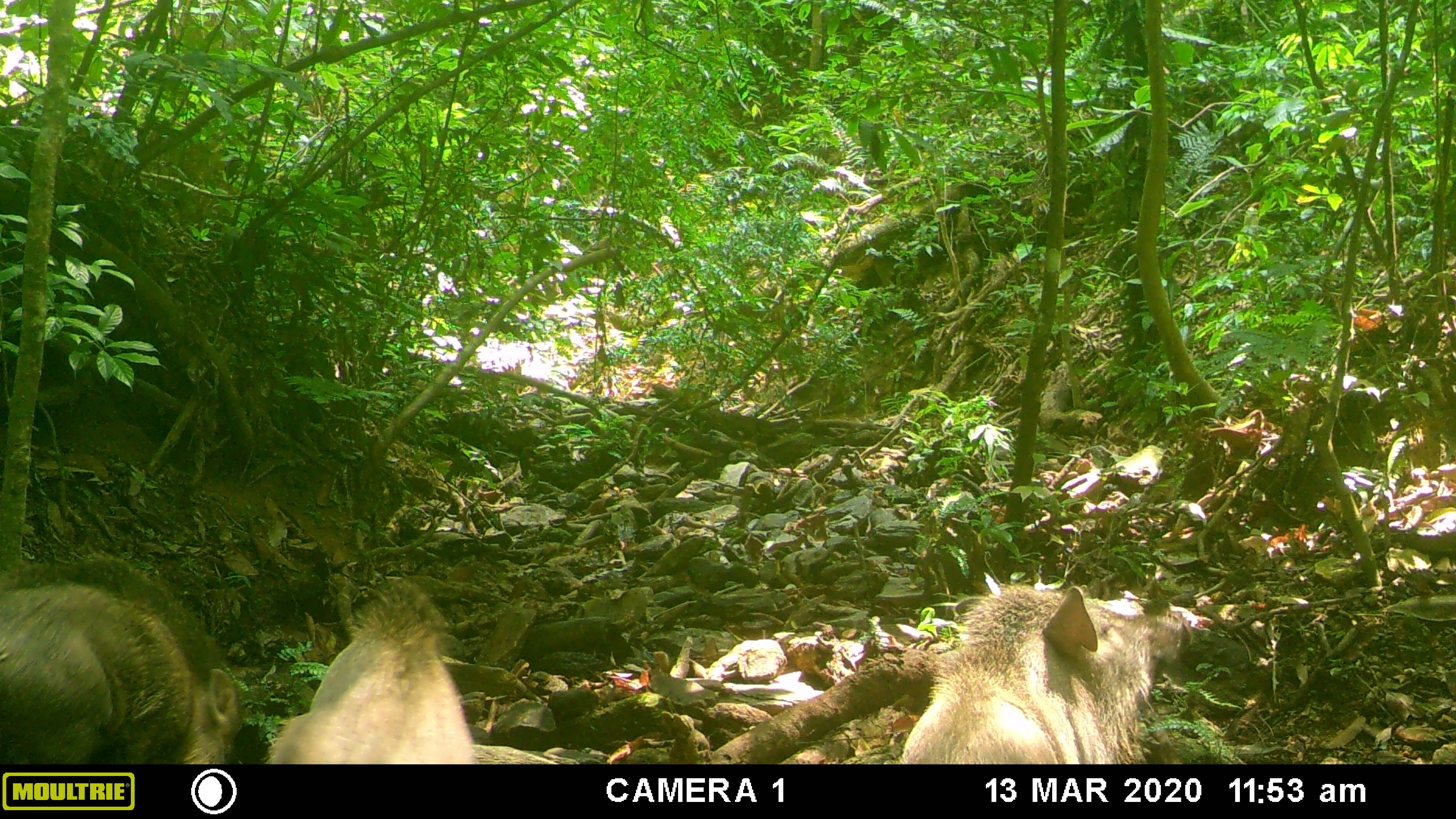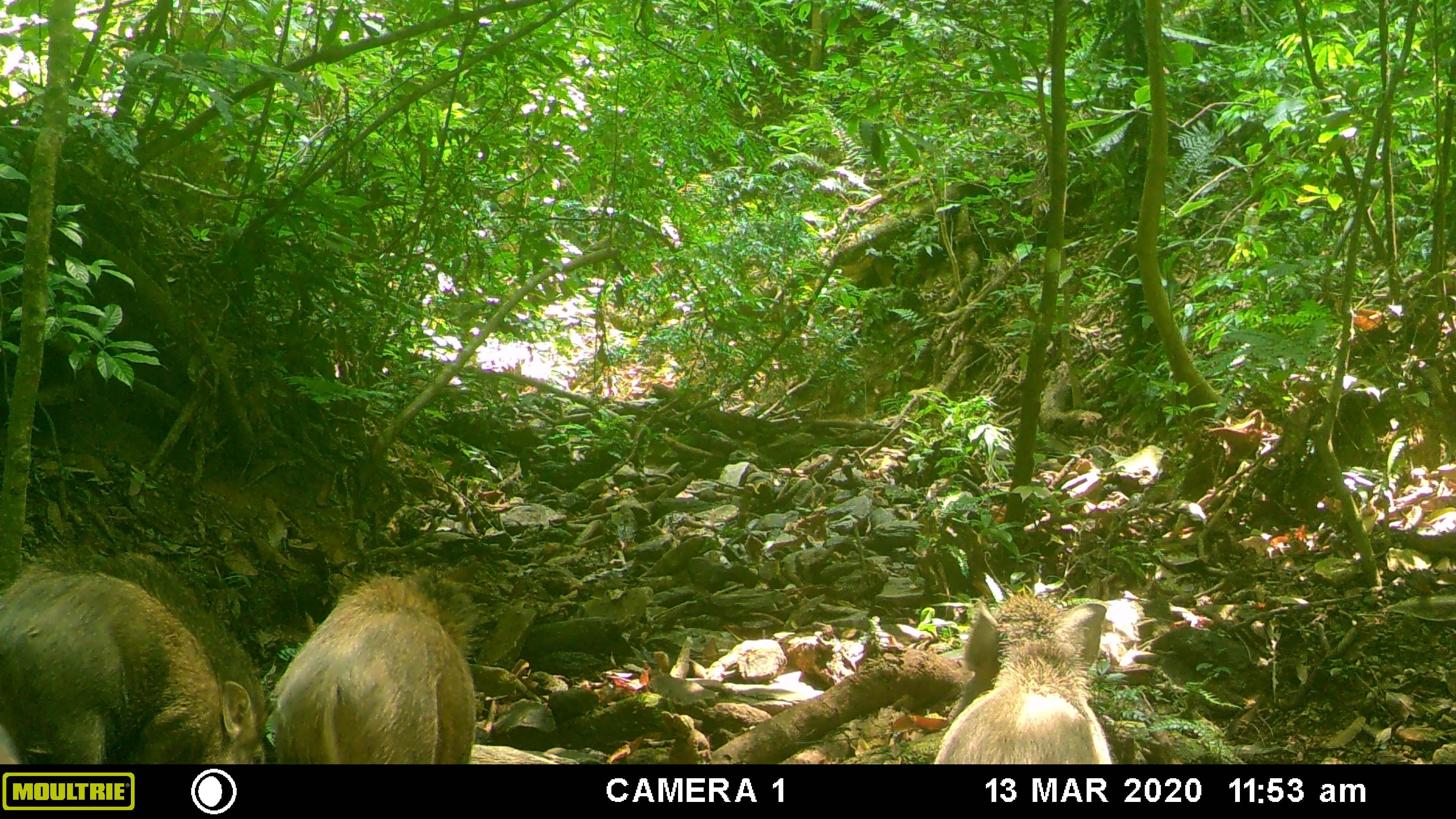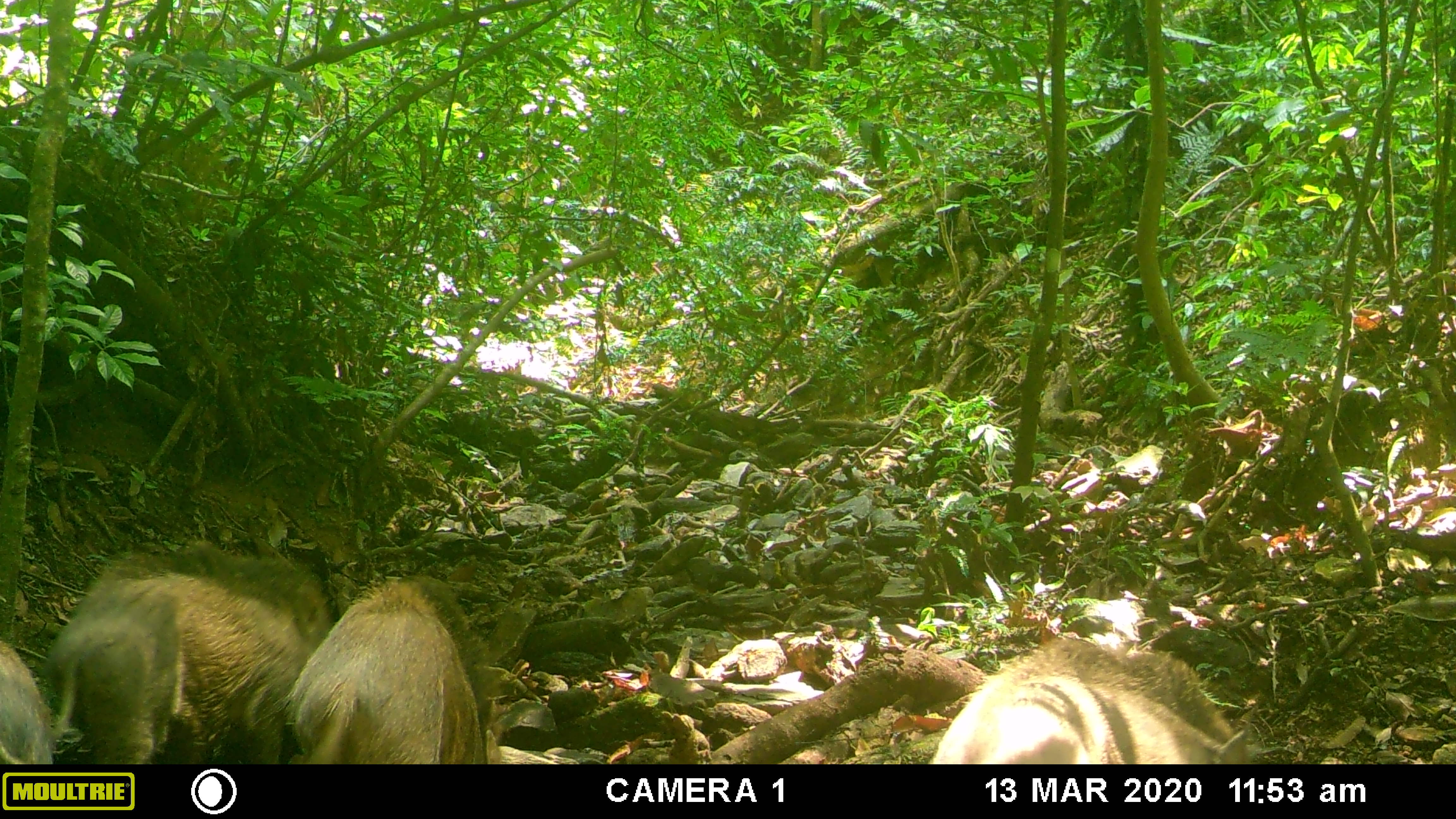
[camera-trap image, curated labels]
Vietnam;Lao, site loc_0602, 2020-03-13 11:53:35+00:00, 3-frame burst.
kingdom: Animalia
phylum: Chordata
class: Mammalia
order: Artiodactyla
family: Suidae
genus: Sus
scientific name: Sus scrofa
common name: eurasian wild pig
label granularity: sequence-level